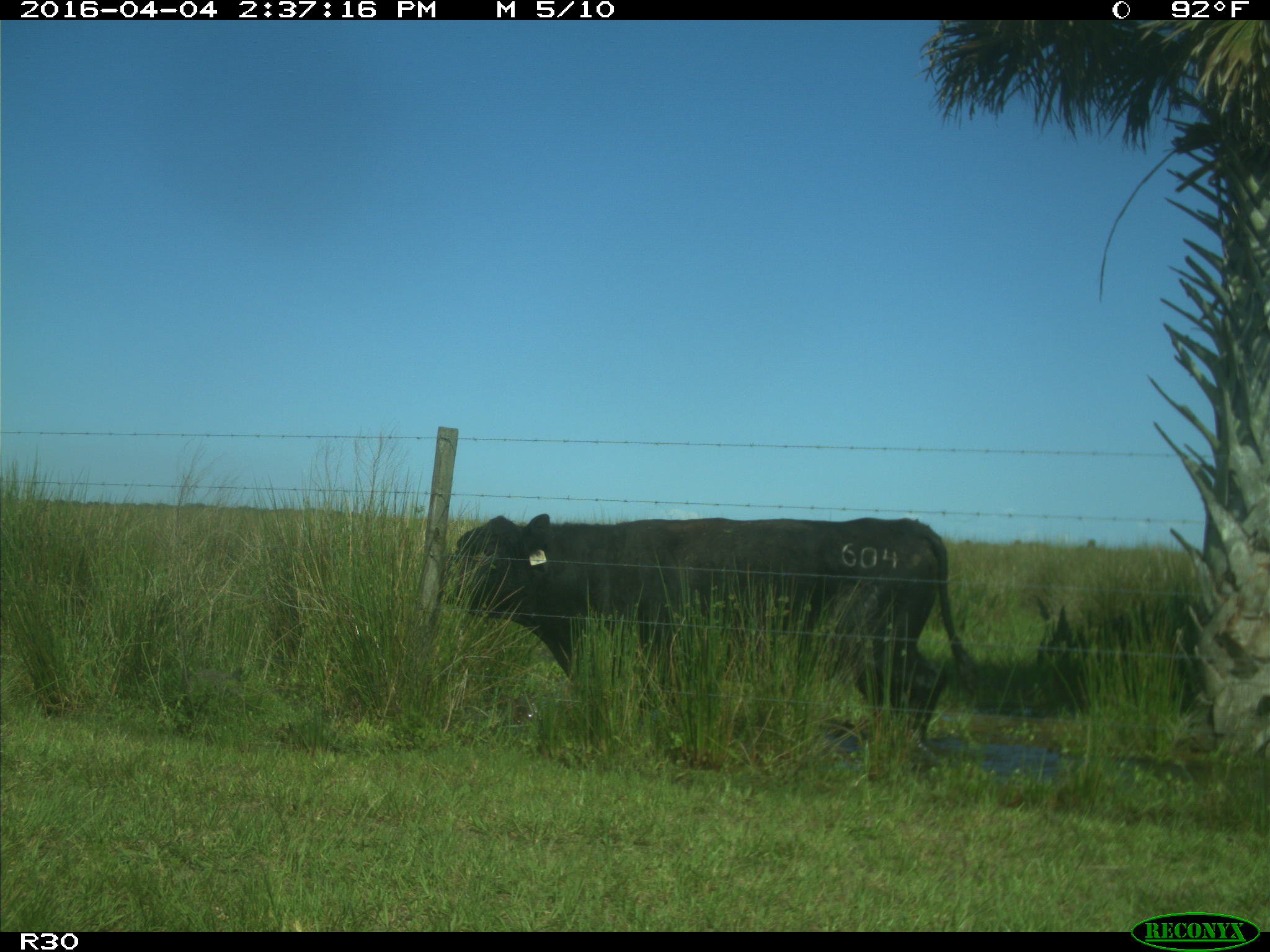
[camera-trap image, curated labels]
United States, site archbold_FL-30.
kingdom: Animalia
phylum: Chordata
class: Mammalia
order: Artiodactyla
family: Bovidae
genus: Bos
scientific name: Bos taurus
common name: domestic cow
Bos taurus (domestic cow).